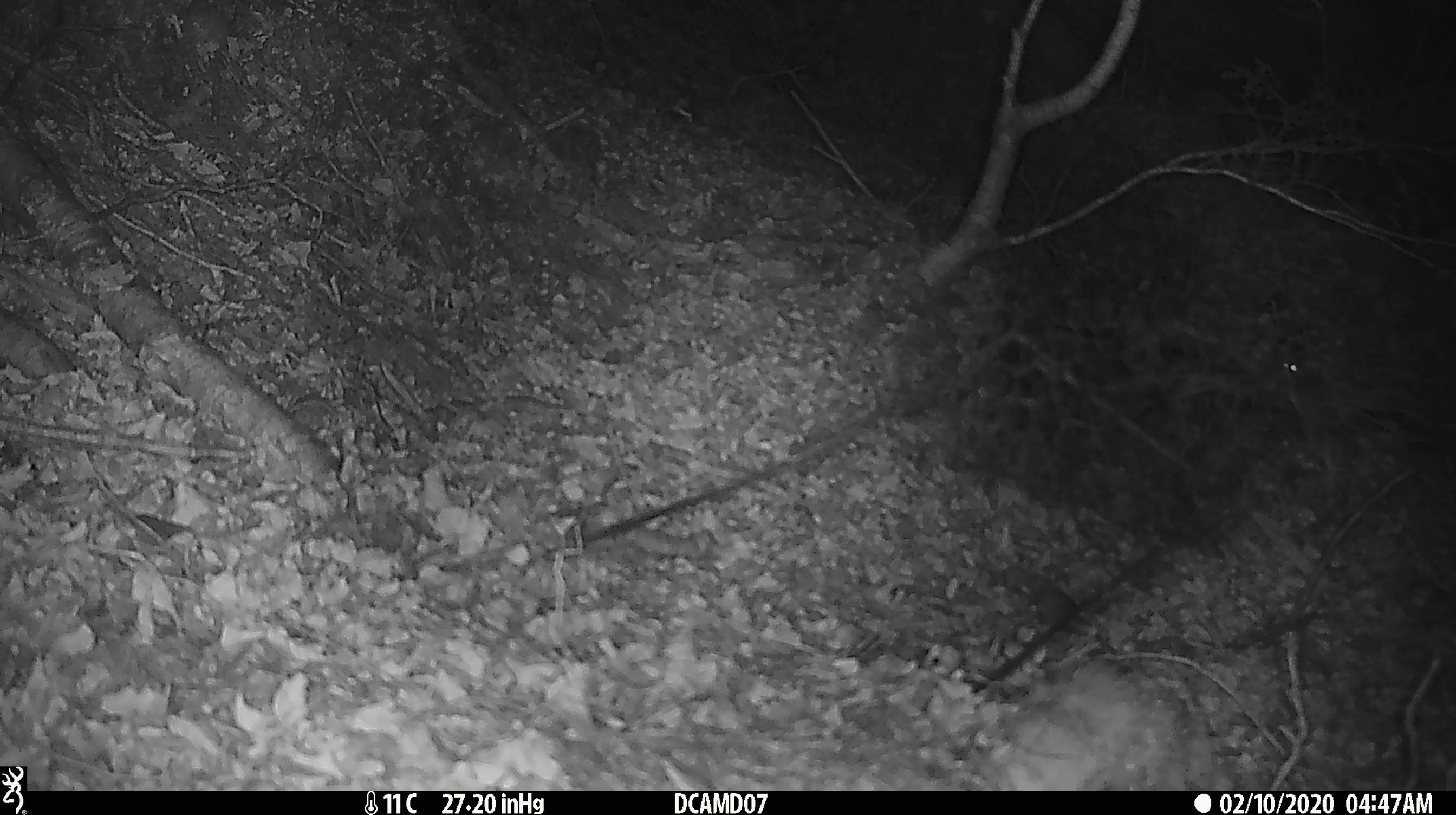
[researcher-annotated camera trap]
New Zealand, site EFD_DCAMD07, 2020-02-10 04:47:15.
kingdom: Animalia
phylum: Chordata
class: Mammalia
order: Rodentia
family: Muridae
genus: Mus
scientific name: Mus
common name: mouse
Mouse (Mus).